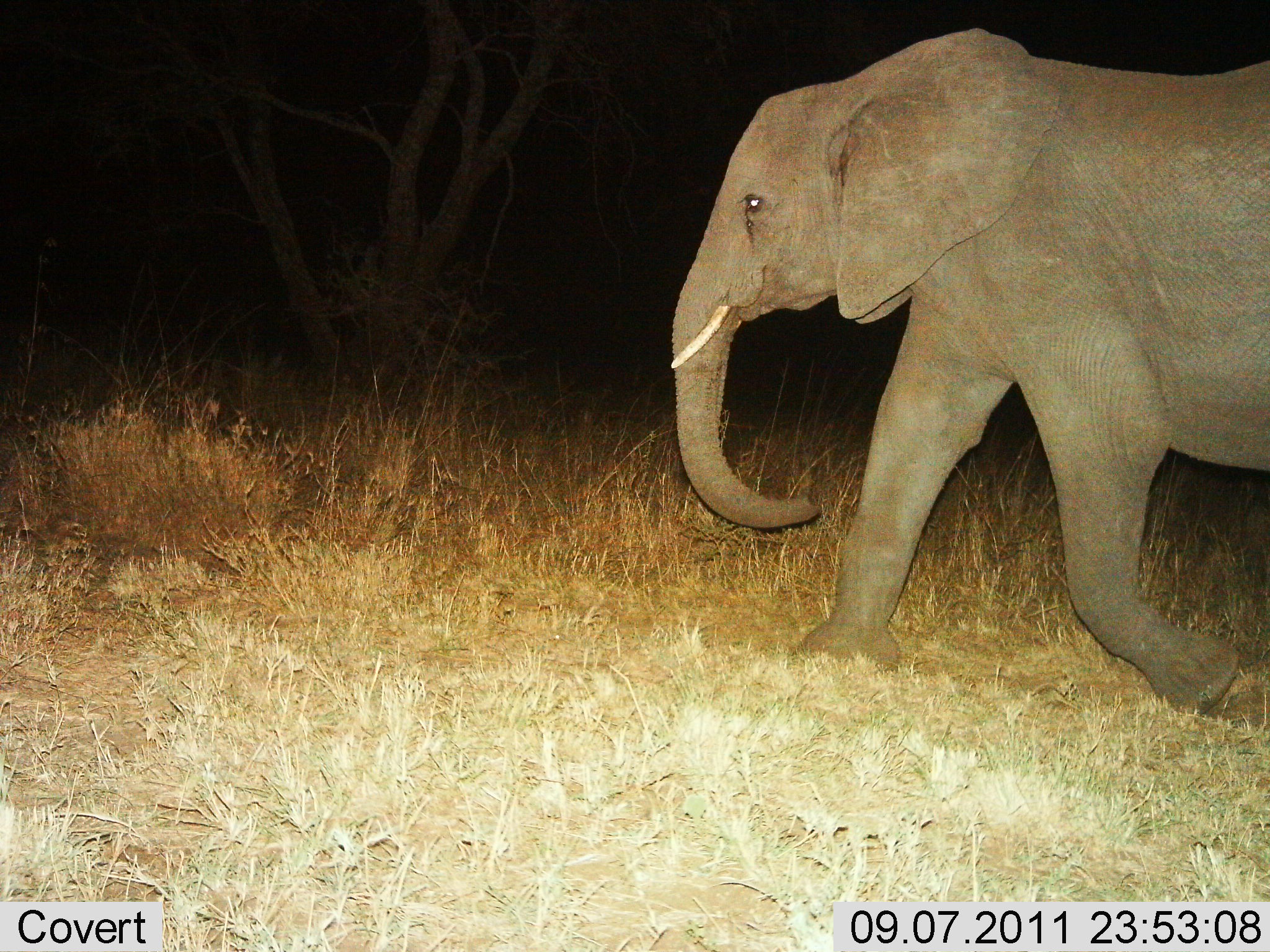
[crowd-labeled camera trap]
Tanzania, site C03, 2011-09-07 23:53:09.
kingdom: Animalia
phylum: Chordata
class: Mammalia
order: Proboscidea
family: Elephantidae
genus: Loxodonta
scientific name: Loxodonta africana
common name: african bush elephant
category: elephant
Elephant (african bush elephant) (Loxodonta africana), count 1. Behavior (volunteer vote fractions): standing 8%, resting 0%, moving 100%, interacting 0%. Young present (vote fraction): 17%. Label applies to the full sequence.